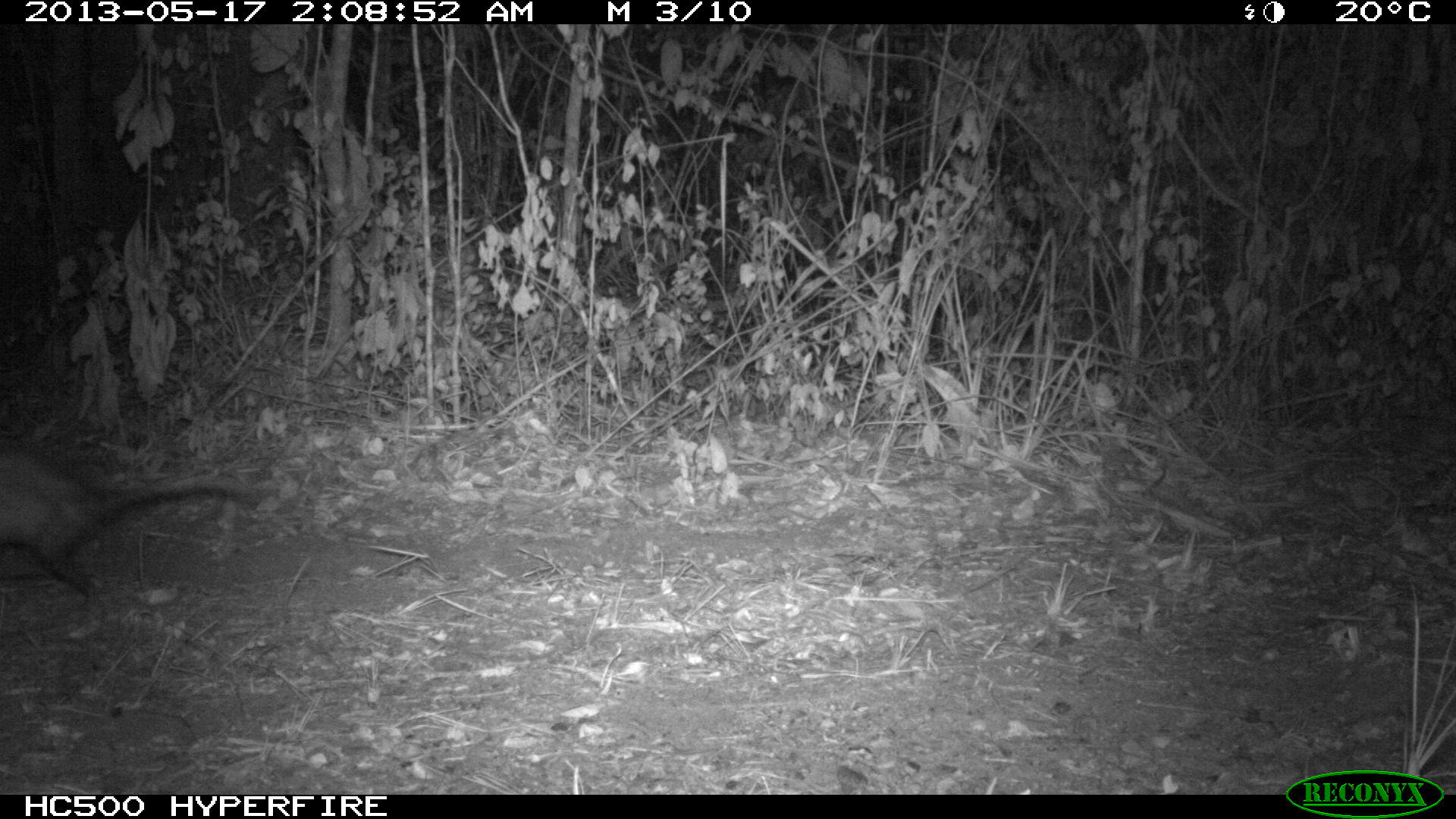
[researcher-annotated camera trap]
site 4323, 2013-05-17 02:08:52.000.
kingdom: Animalia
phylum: Chordata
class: Mammalia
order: Didelphimorphia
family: Didelphidae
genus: Didelphis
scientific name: Didelphis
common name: american opossums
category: didelphis sp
Didelphis sp (american opossums) (Didelphis), count 1.